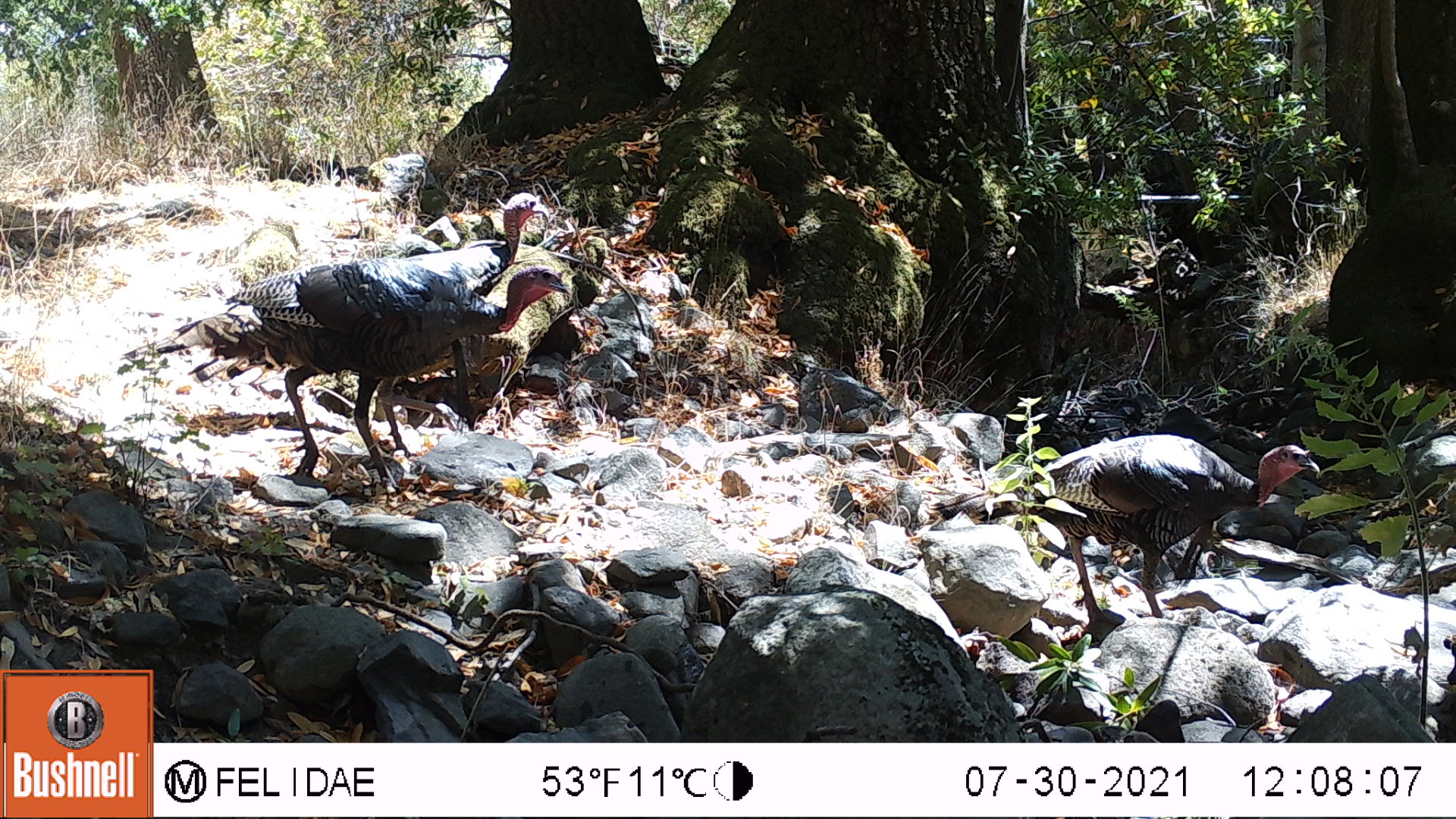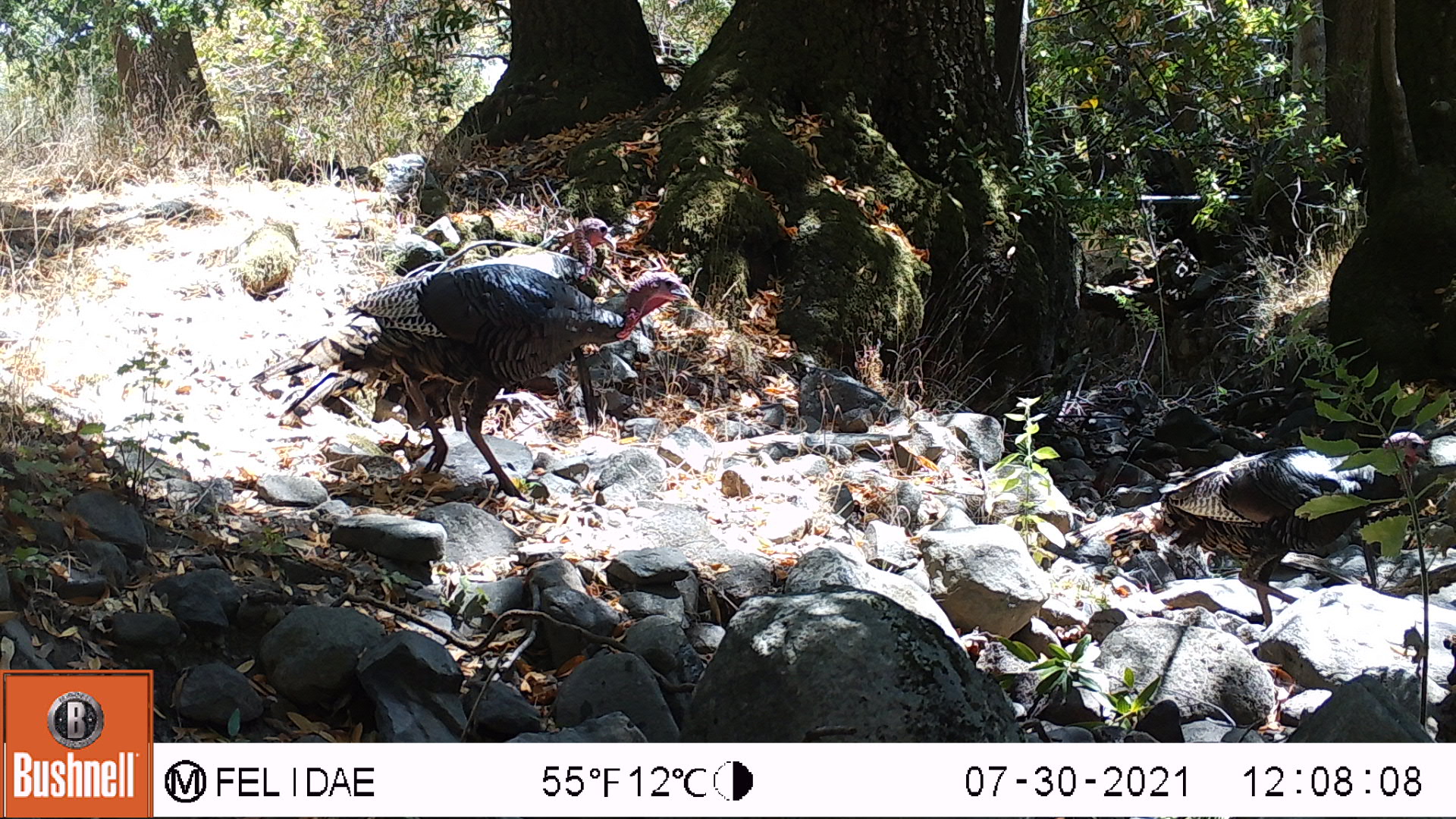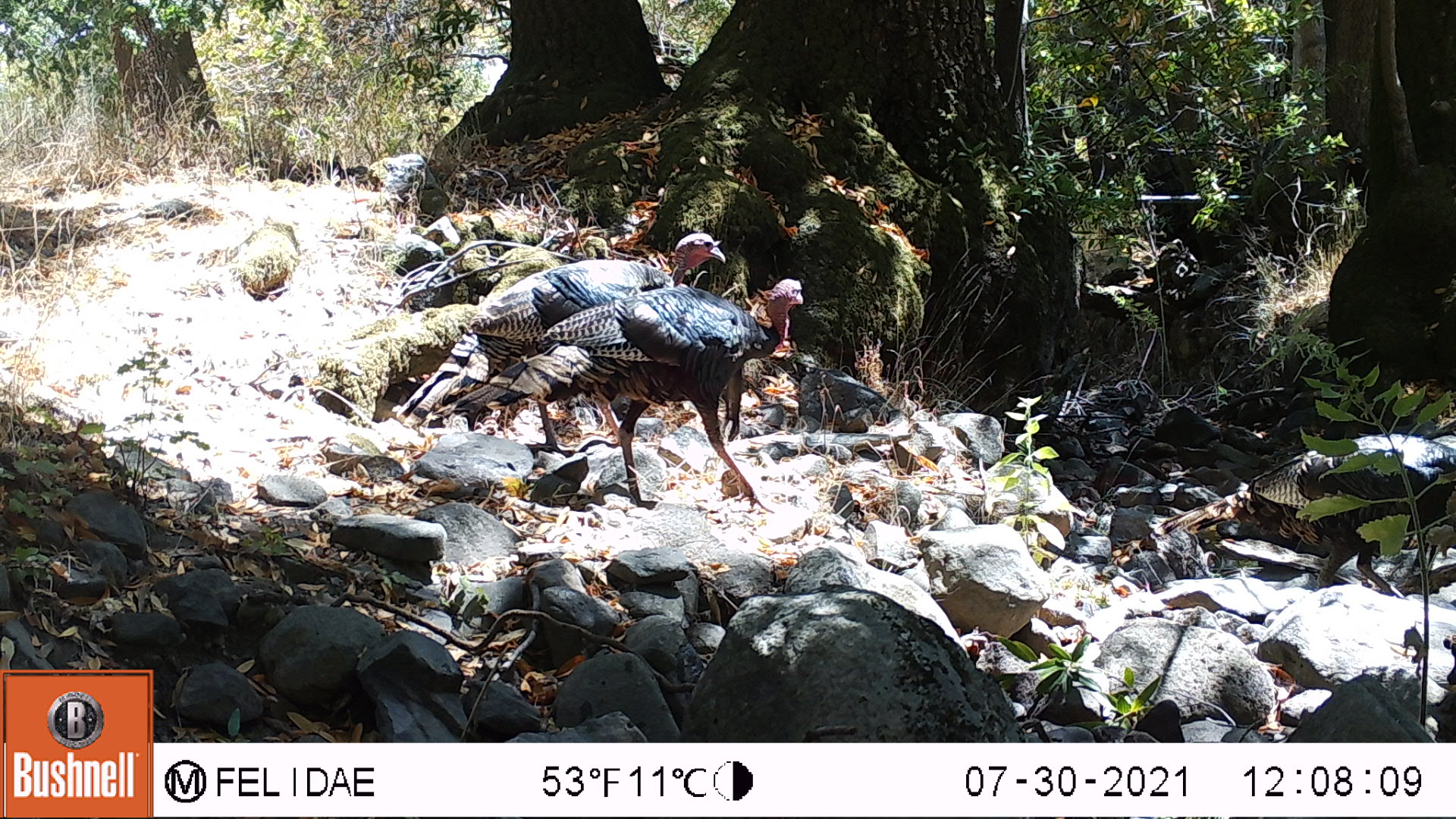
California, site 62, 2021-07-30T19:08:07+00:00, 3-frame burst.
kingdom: Animalia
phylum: Chordata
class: Aves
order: Galliformes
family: Phasianidae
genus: Meleagris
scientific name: Meleagris gallopavo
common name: turkey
Turkey (Meleagris gallopavo).